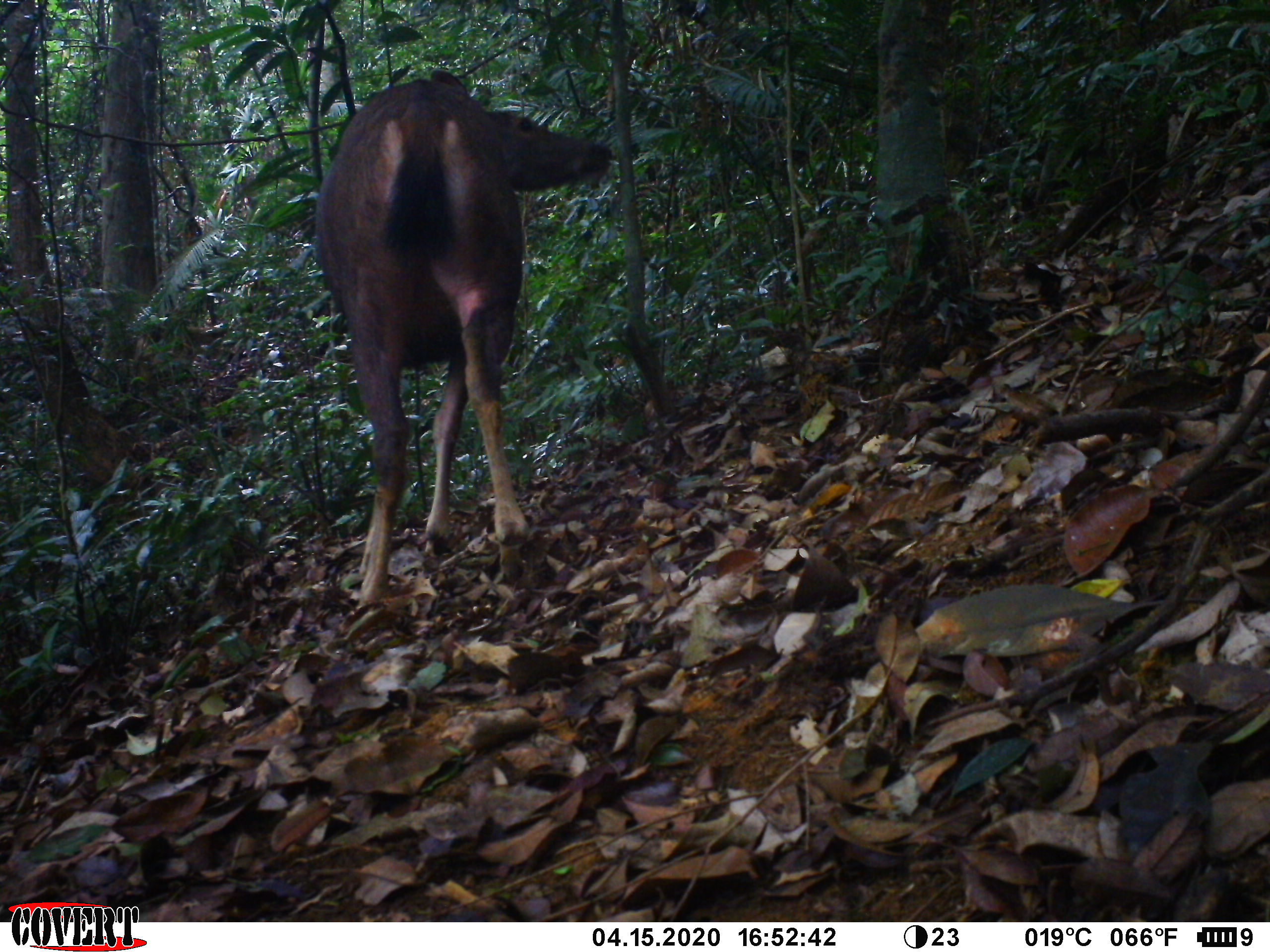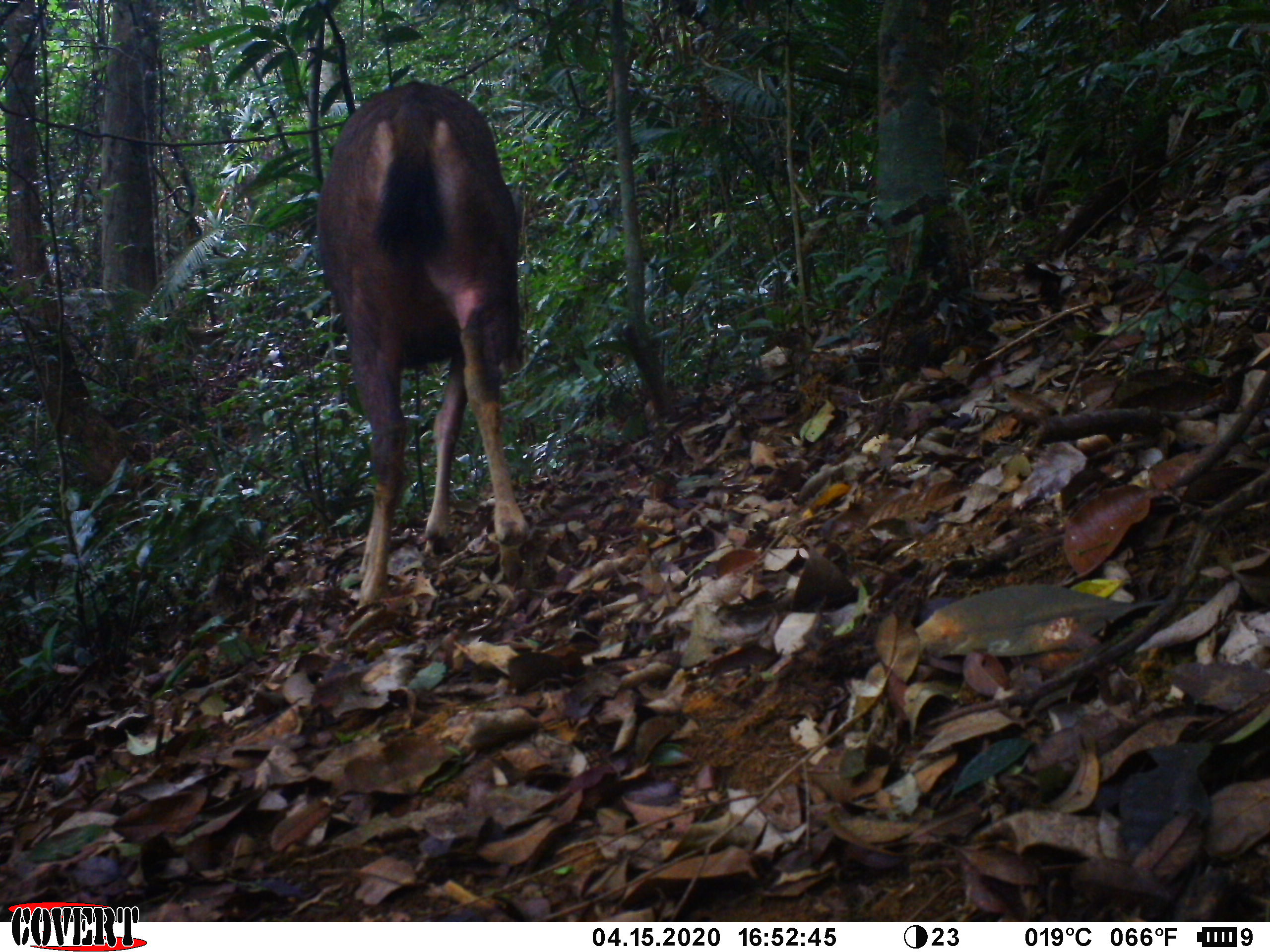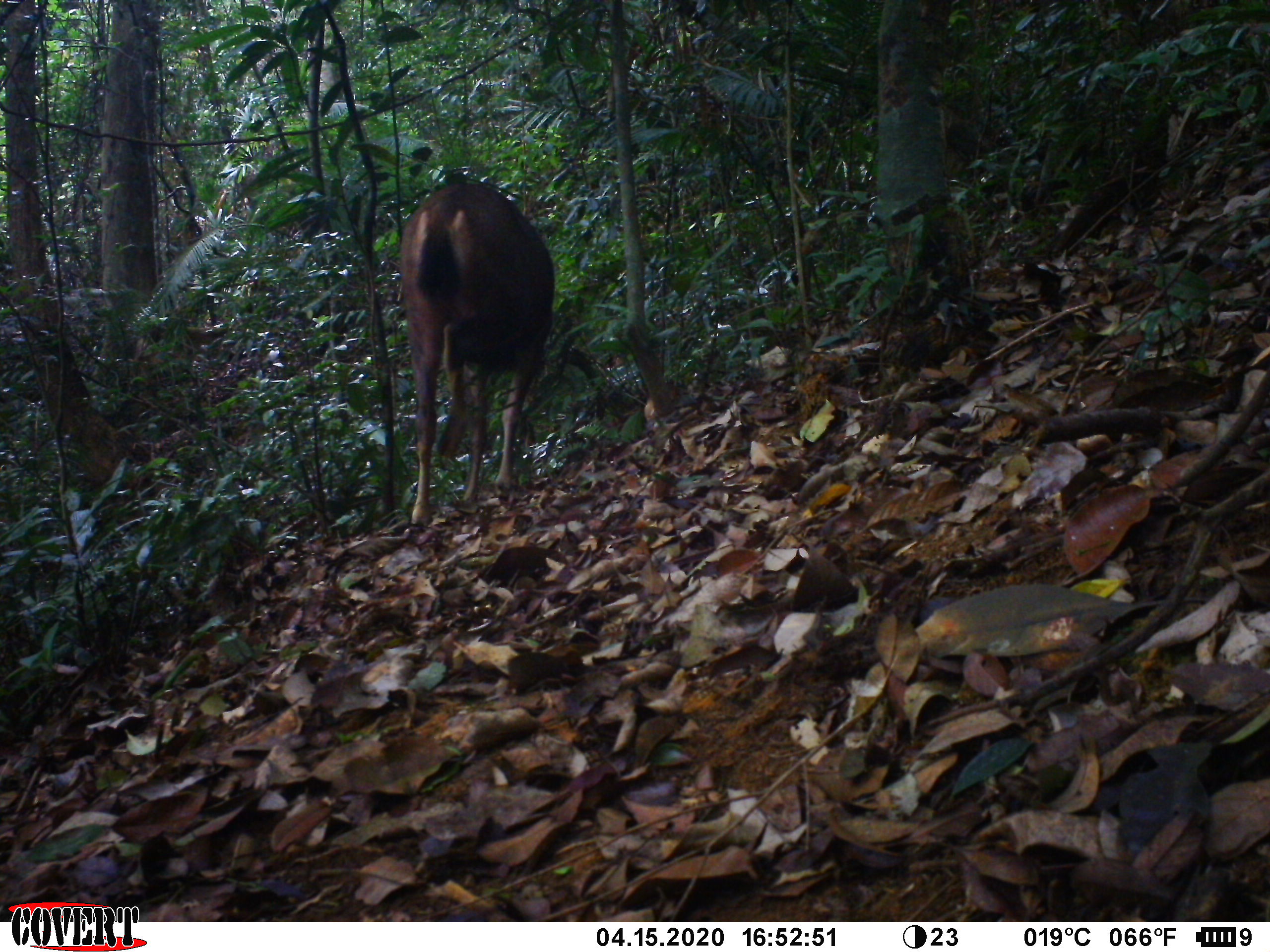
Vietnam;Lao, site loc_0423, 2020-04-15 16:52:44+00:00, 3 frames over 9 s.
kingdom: Animalia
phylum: Chordata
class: Mammalia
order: Artiodactyla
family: Cervidae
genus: Rusa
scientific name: Rusa unicolor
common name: sambar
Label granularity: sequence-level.